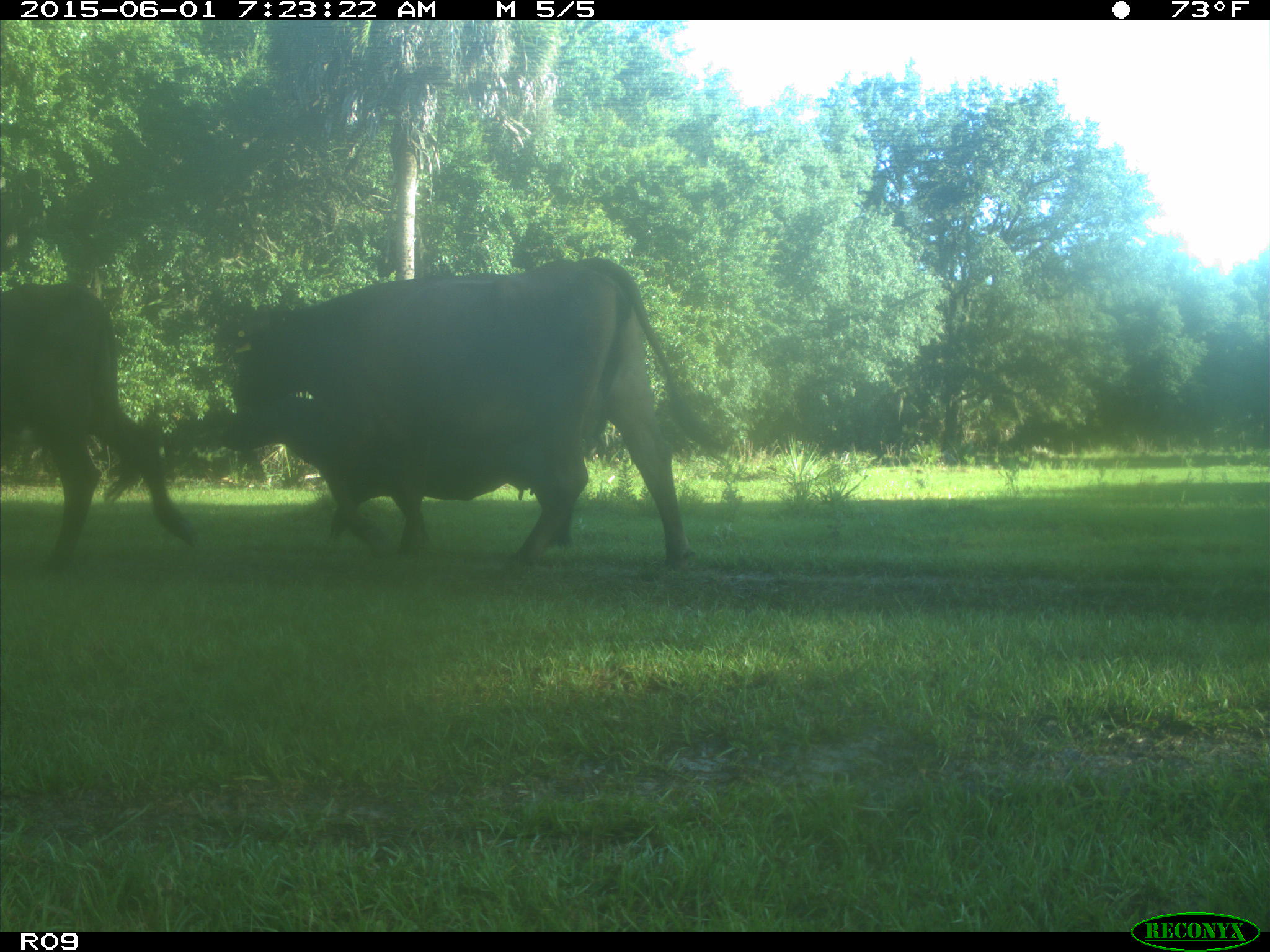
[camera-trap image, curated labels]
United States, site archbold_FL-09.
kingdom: Animalia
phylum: Chordata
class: Mammalia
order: Artiodactyla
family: Bovidae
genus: Bos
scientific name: Bos taurus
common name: domestic cow